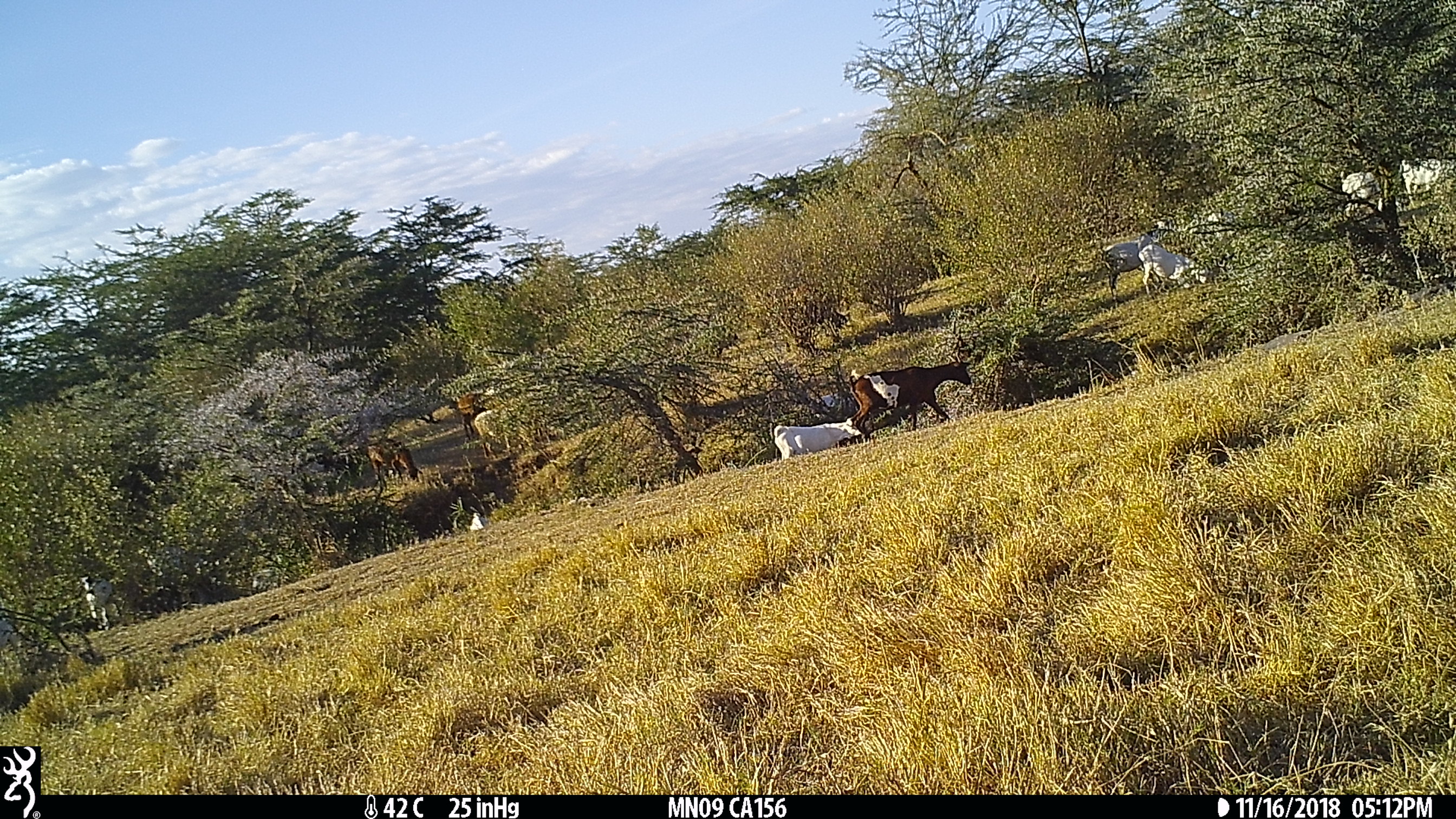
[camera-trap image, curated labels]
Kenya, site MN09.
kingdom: Animalia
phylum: Chordata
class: Mammalia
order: Artiodactyla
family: Bovidae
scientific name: Bovidae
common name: sheep or goat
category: shoat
Shoat (sheep or goat) (Bovidae).